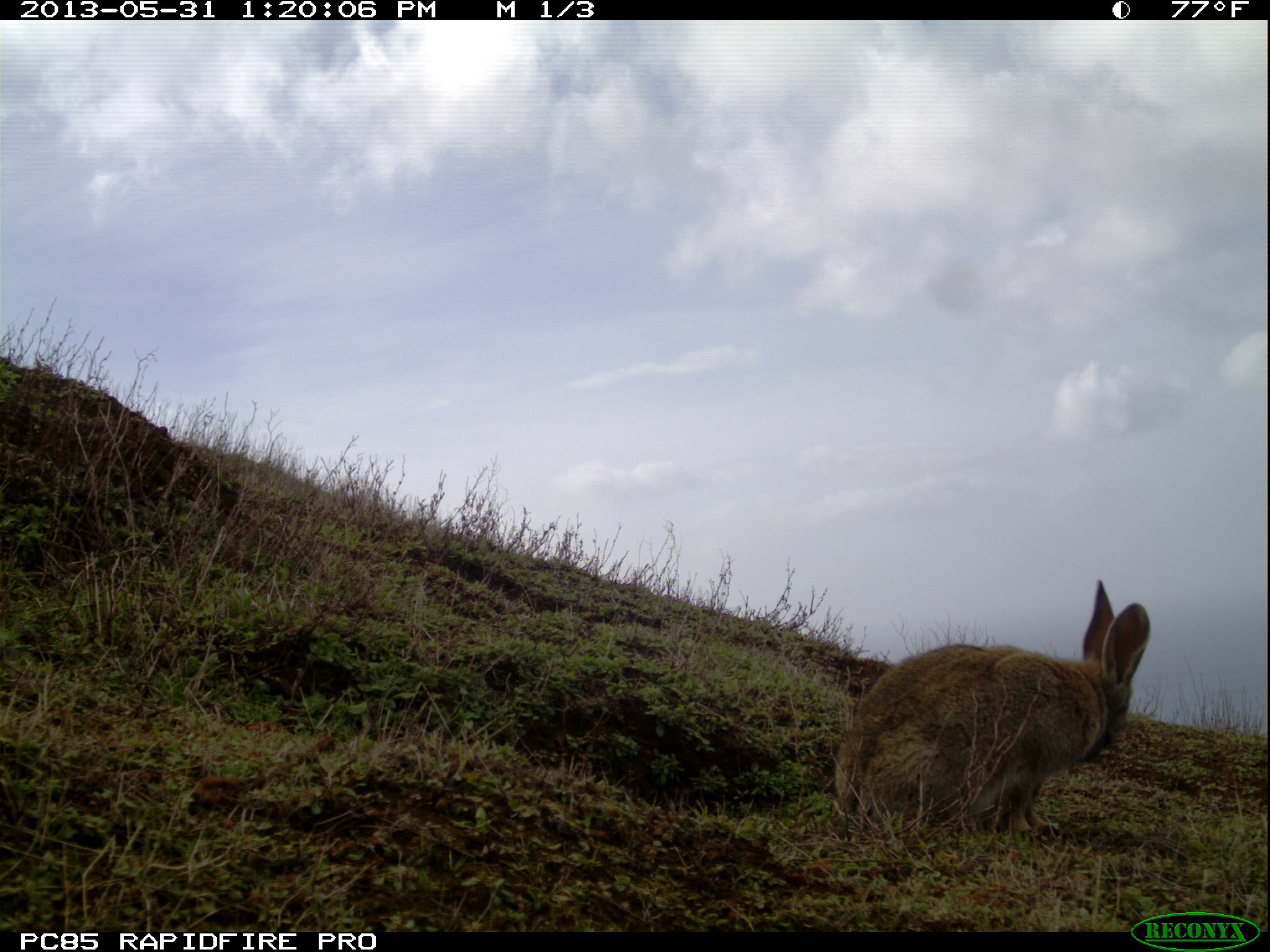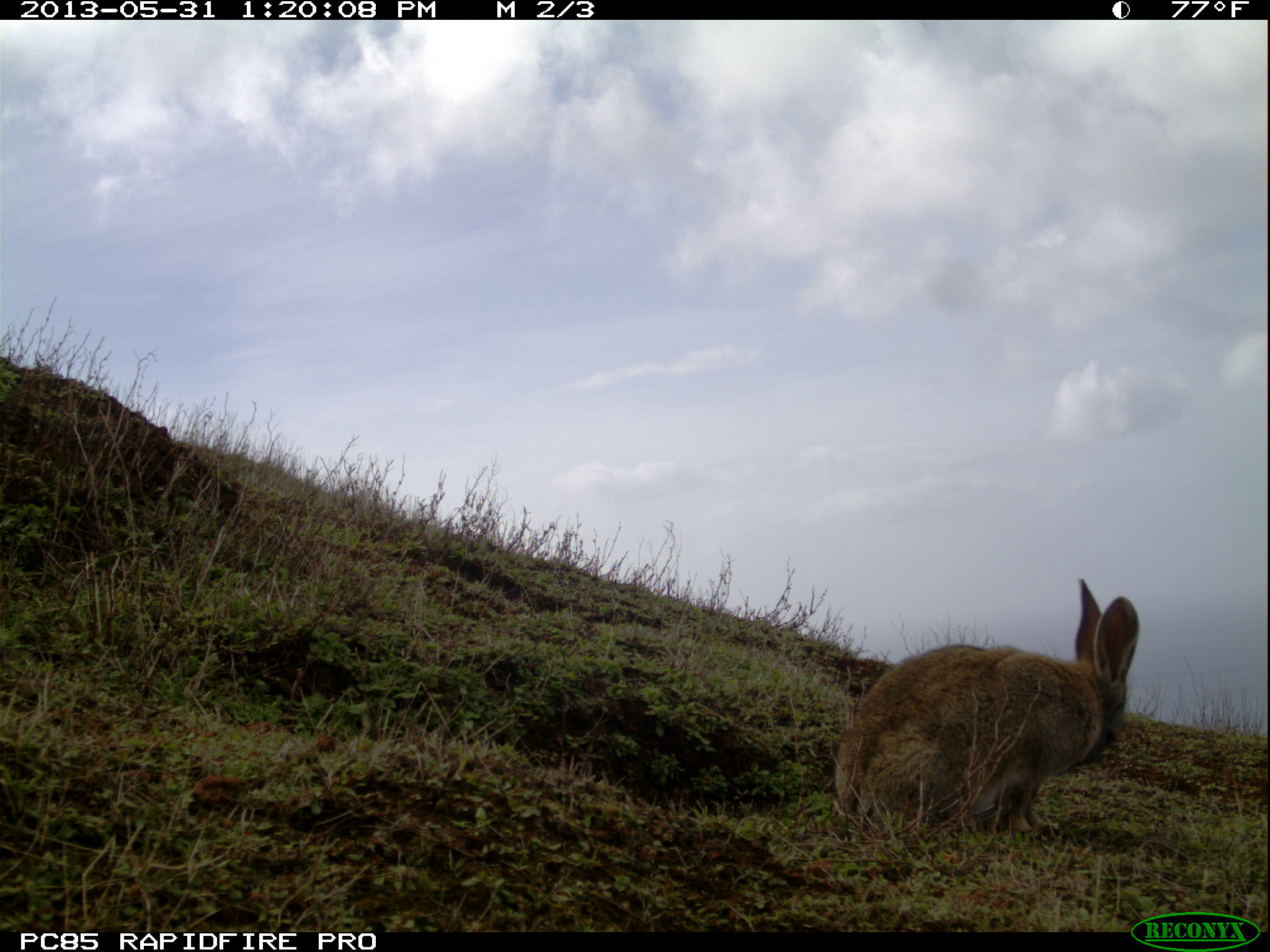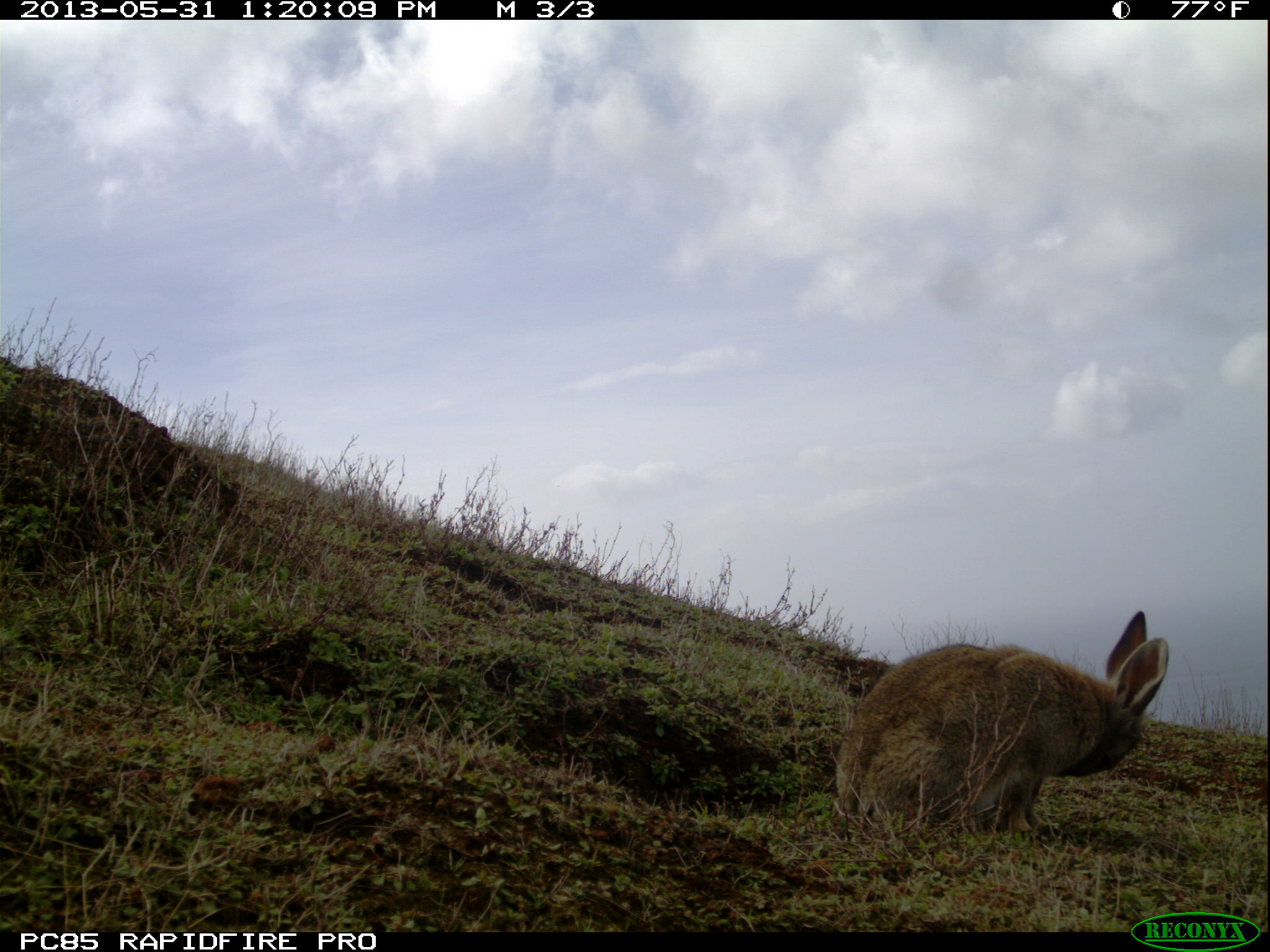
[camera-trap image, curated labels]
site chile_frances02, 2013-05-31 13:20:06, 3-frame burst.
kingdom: Animalia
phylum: Chordata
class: Mammalia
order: Lagomorpha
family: Leporidae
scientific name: Leporidae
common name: rabbits and hares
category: rabbit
Rabbit (rabbits and hares) (Leporidae).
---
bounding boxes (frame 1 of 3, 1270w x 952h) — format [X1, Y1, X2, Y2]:
rabbit: [827, 578, 1154, 844]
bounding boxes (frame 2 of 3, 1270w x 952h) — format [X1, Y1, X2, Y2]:
rabbit: [828, 577, 1140, 843]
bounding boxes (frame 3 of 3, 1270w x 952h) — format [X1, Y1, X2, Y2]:
rabbit: [828, 604, 1170, 845]